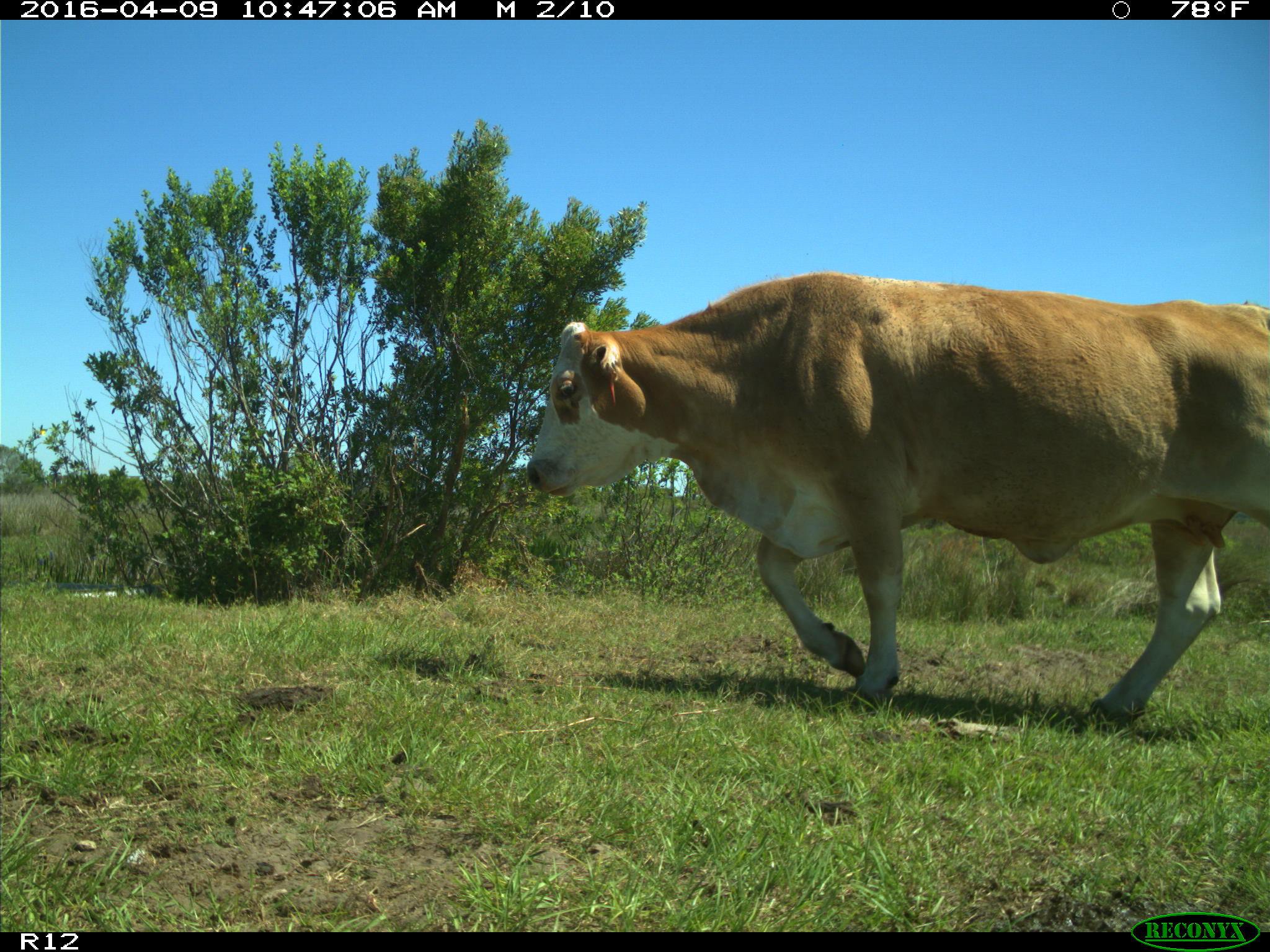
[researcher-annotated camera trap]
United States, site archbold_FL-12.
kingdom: Animalia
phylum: Chordata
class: Mammalia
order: Artiodactyla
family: Bovidae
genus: Bos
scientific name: Bos taurus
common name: domestic cow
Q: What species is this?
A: Bos taurus (domestic cow).